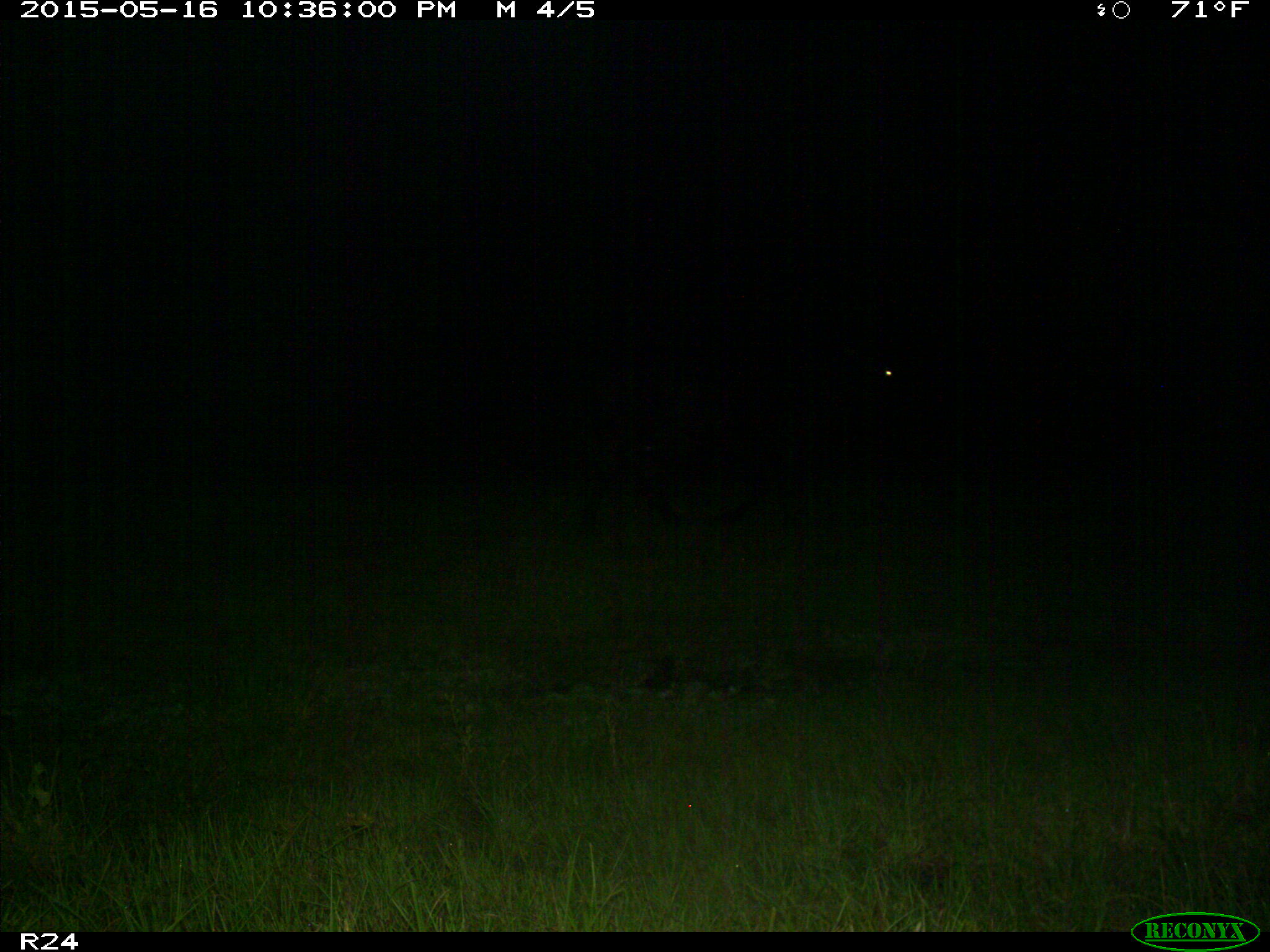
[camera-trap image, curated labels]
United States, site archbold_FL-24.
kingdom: Animalia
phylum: Chordata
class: Mammalia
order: Artiodactyla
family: Bovidae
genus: Bos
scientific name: Bos taurus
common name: domestic cow